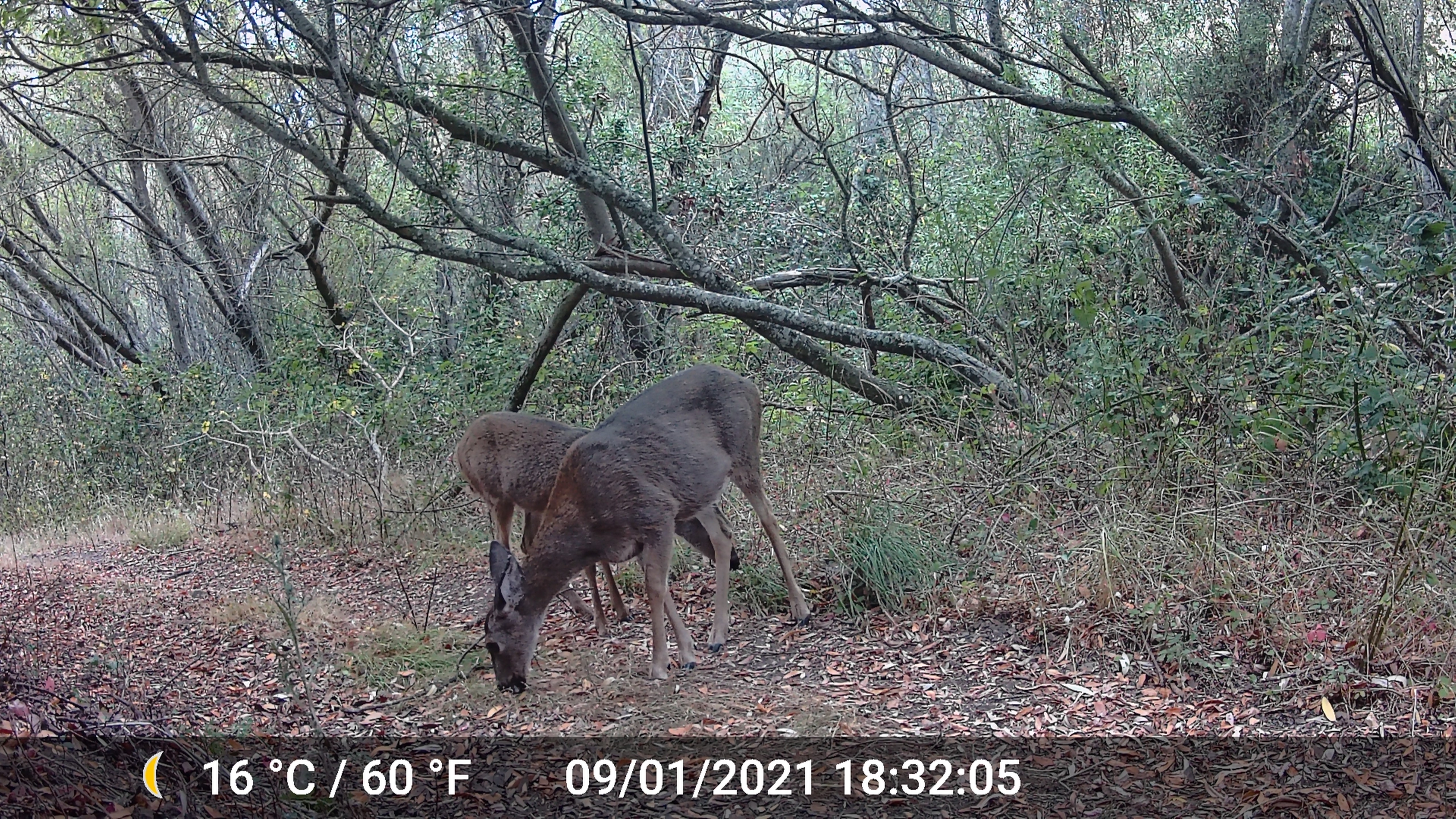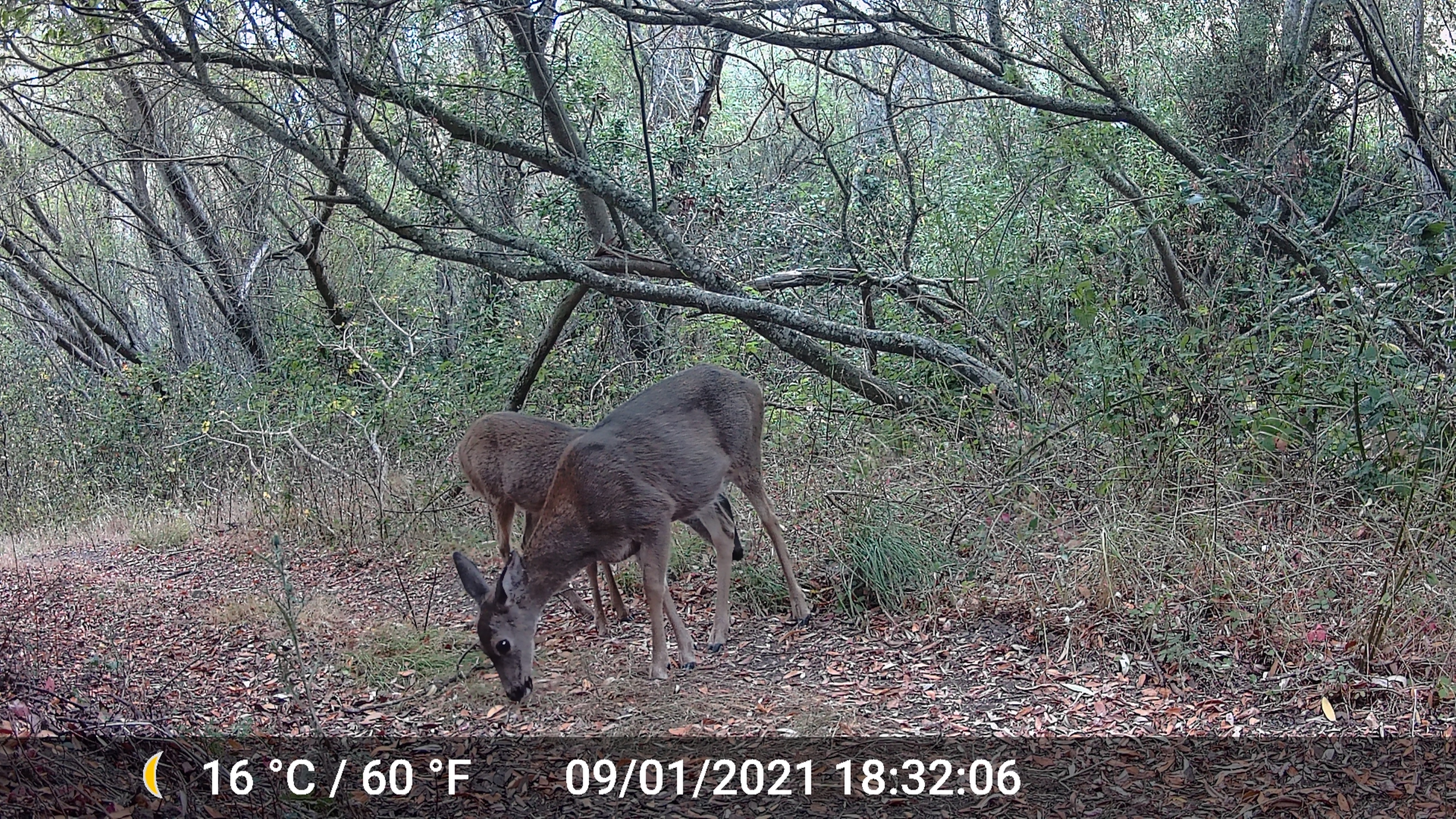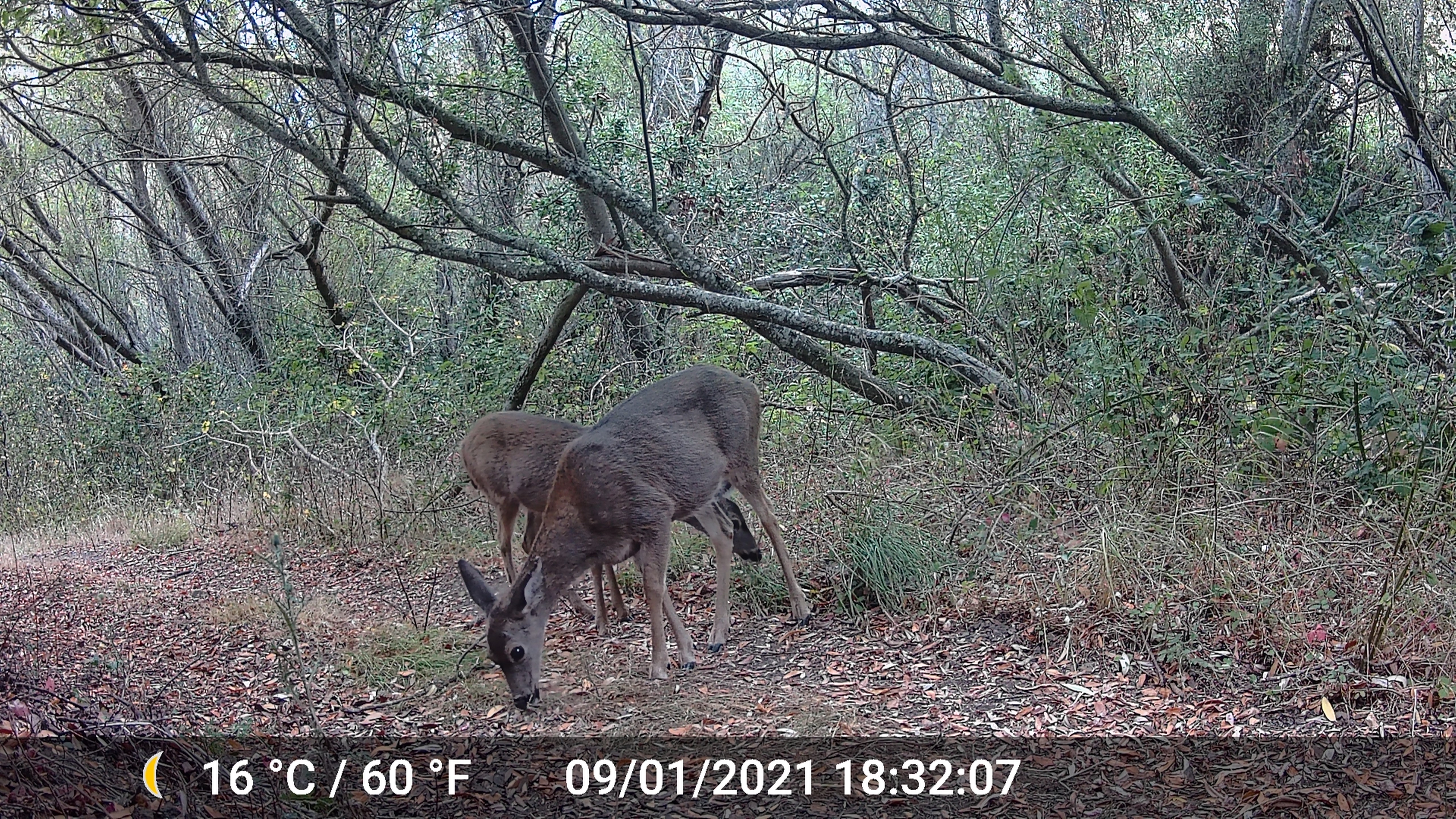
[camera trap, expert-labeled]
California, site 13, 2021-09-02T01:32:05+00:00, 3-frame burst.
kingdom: Animalia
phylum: Chordata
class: Mammalia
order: Artiodactyla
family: Cervidae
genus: Odocoileus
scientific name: Odocoileus hemionus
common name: mule deer